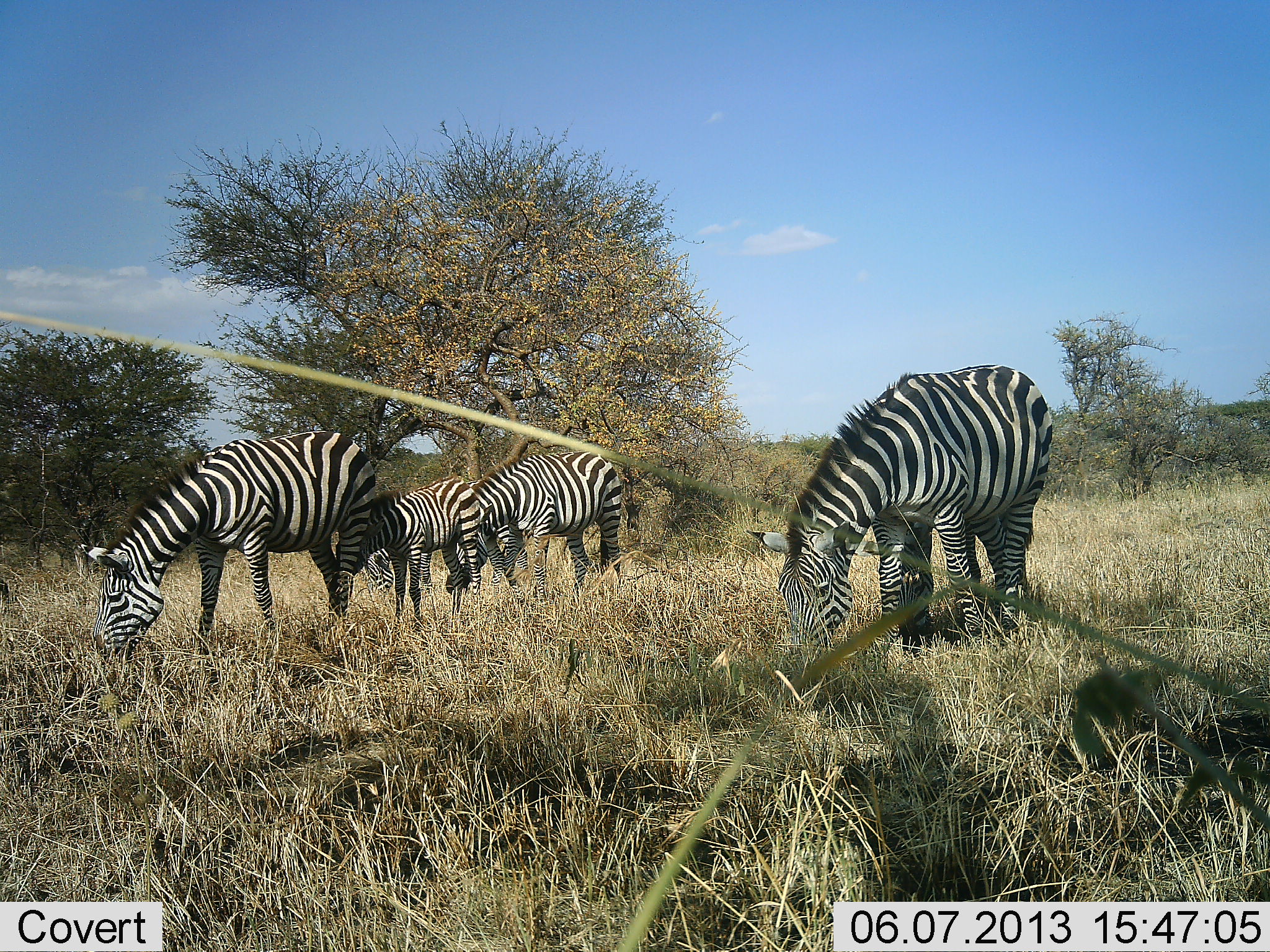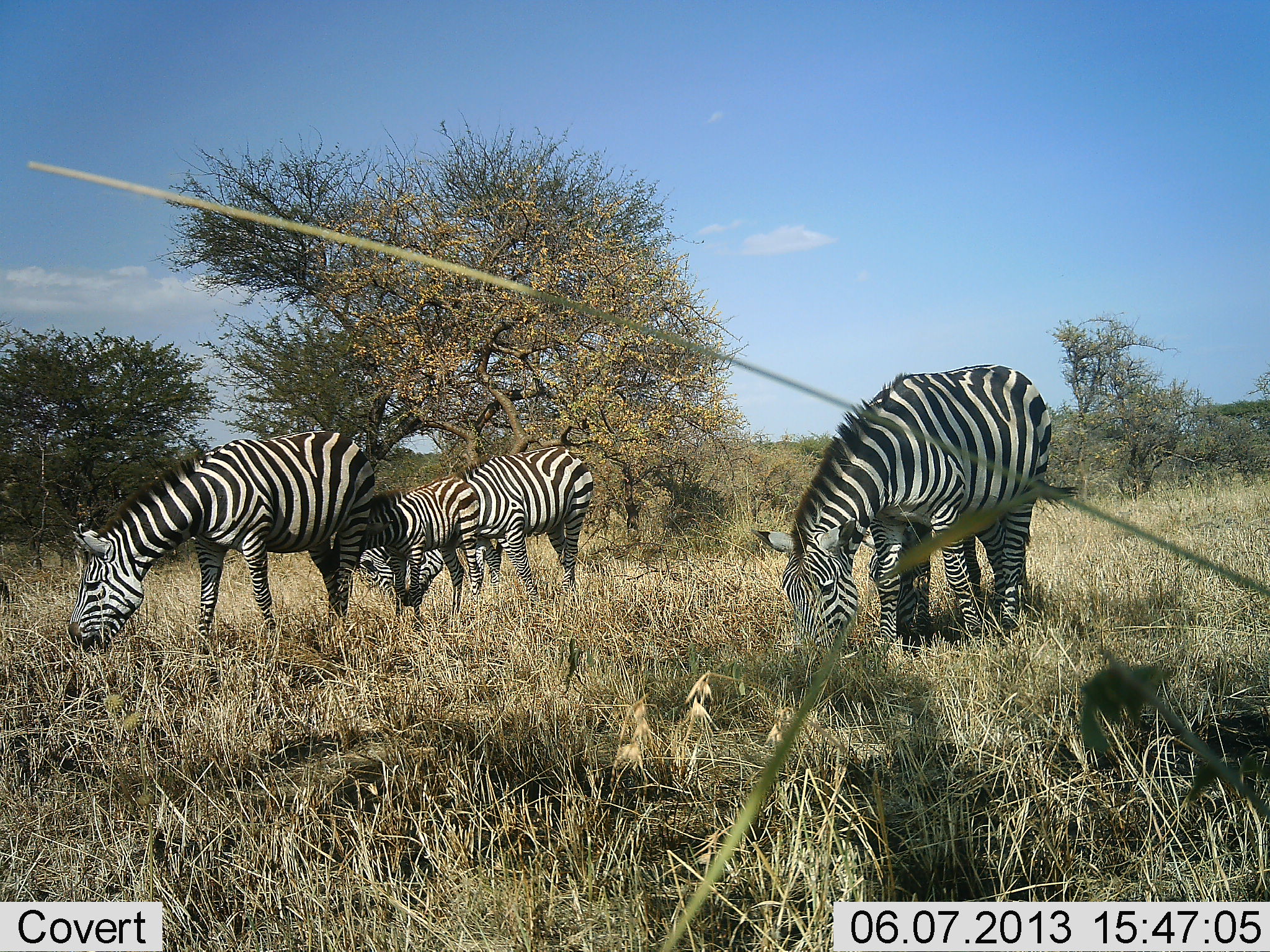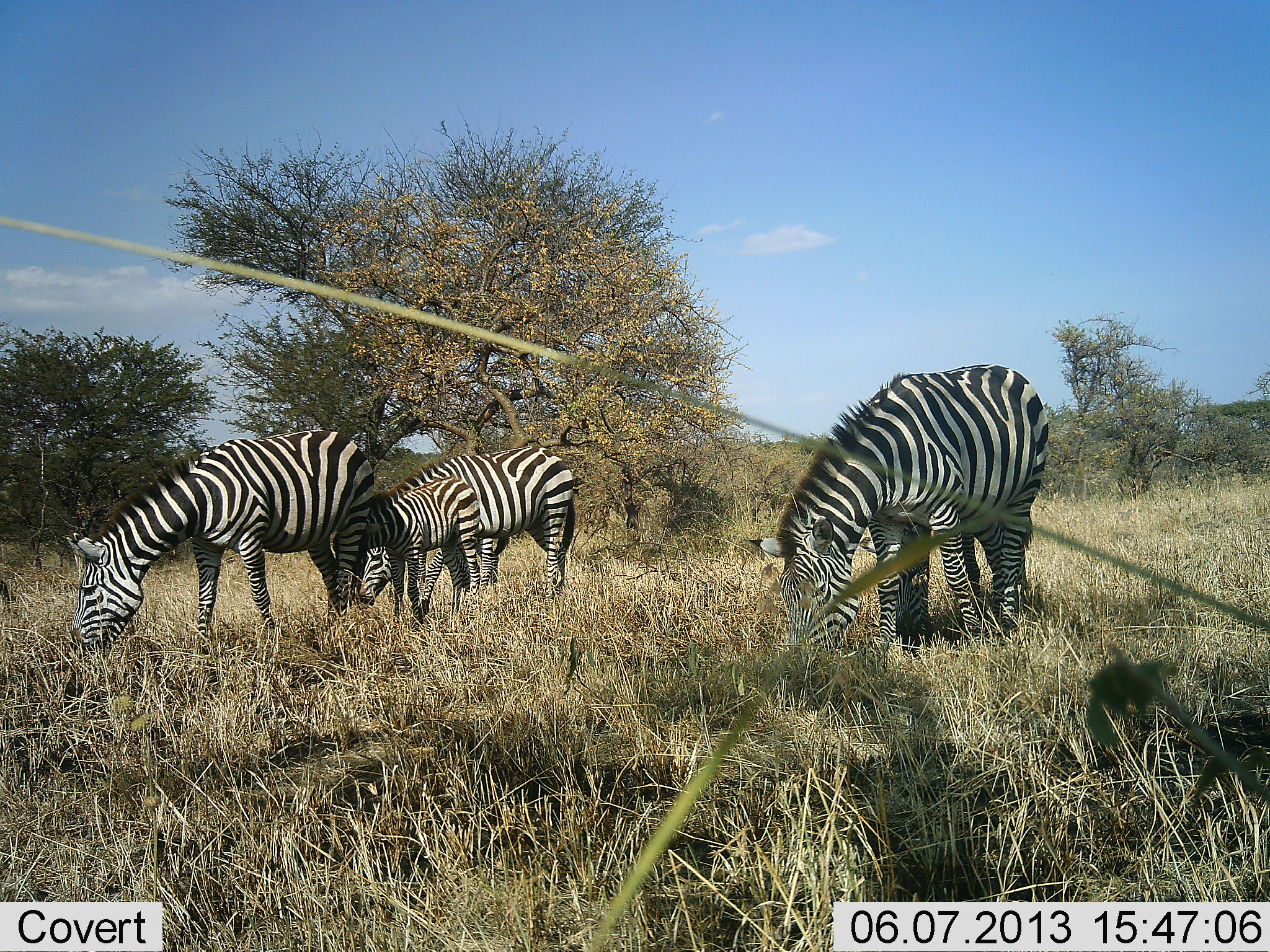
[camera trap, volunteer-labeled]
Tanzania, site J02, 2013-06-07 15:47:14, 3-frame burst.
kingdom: Animalia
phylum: Chordata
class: Mammalia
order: Perissodactyla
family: Equidae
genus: Equus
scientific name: Equus quagga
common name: plains zebra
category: zebra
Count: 5.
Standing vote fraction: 20%.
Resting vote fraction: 0%.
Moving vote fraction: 10%.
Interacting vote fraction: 0%.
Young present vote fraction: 70%.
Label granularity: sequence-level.